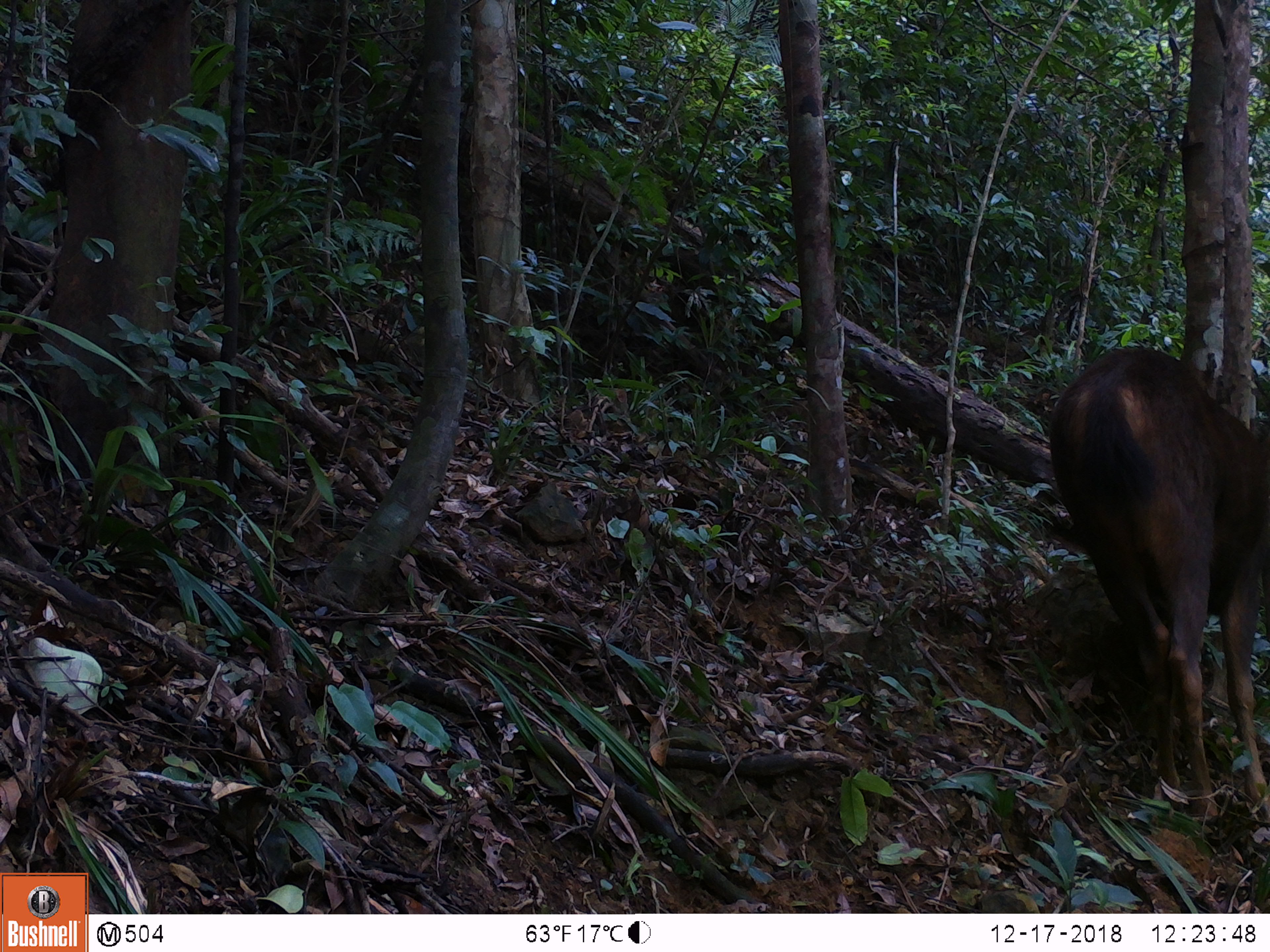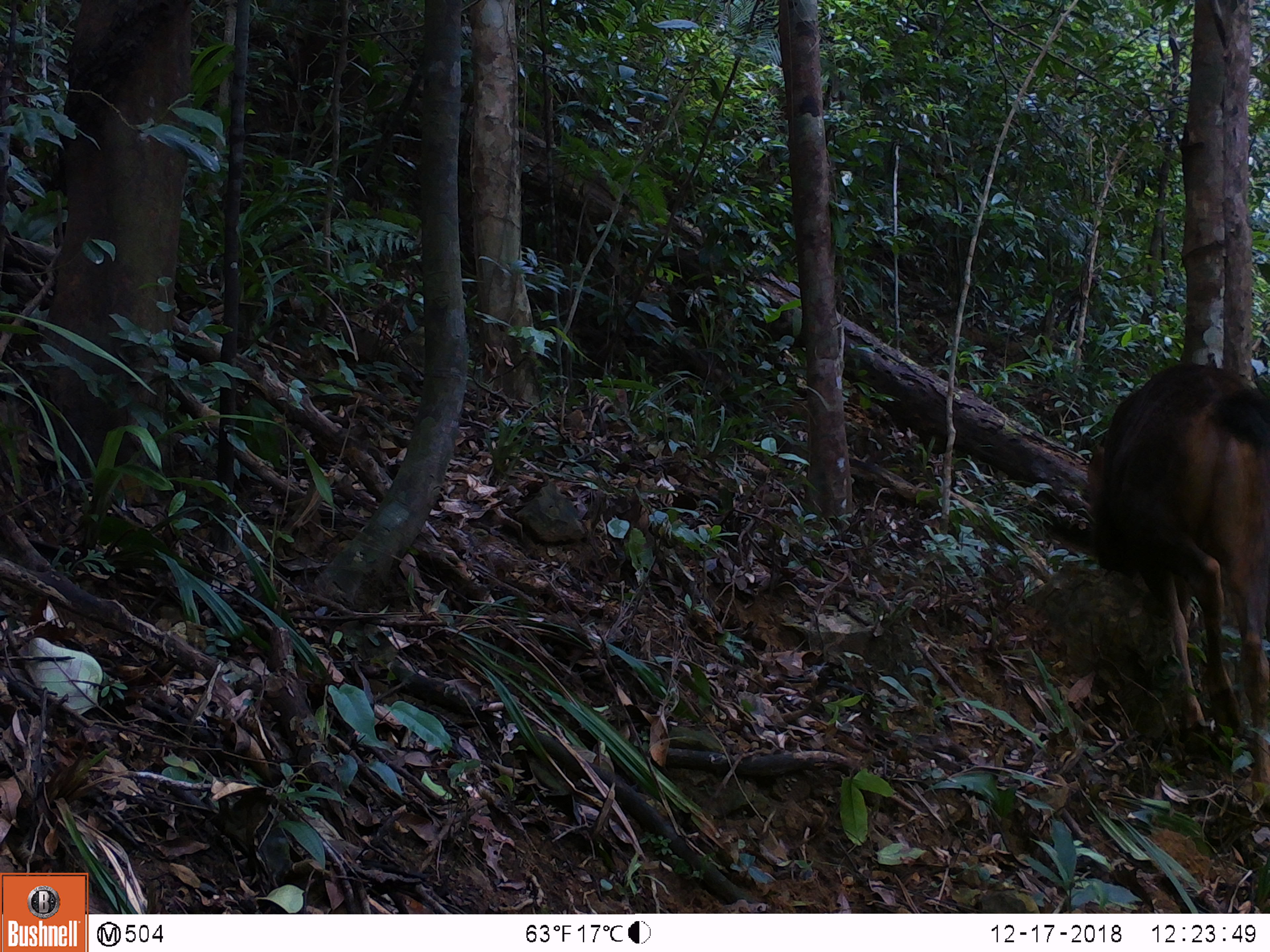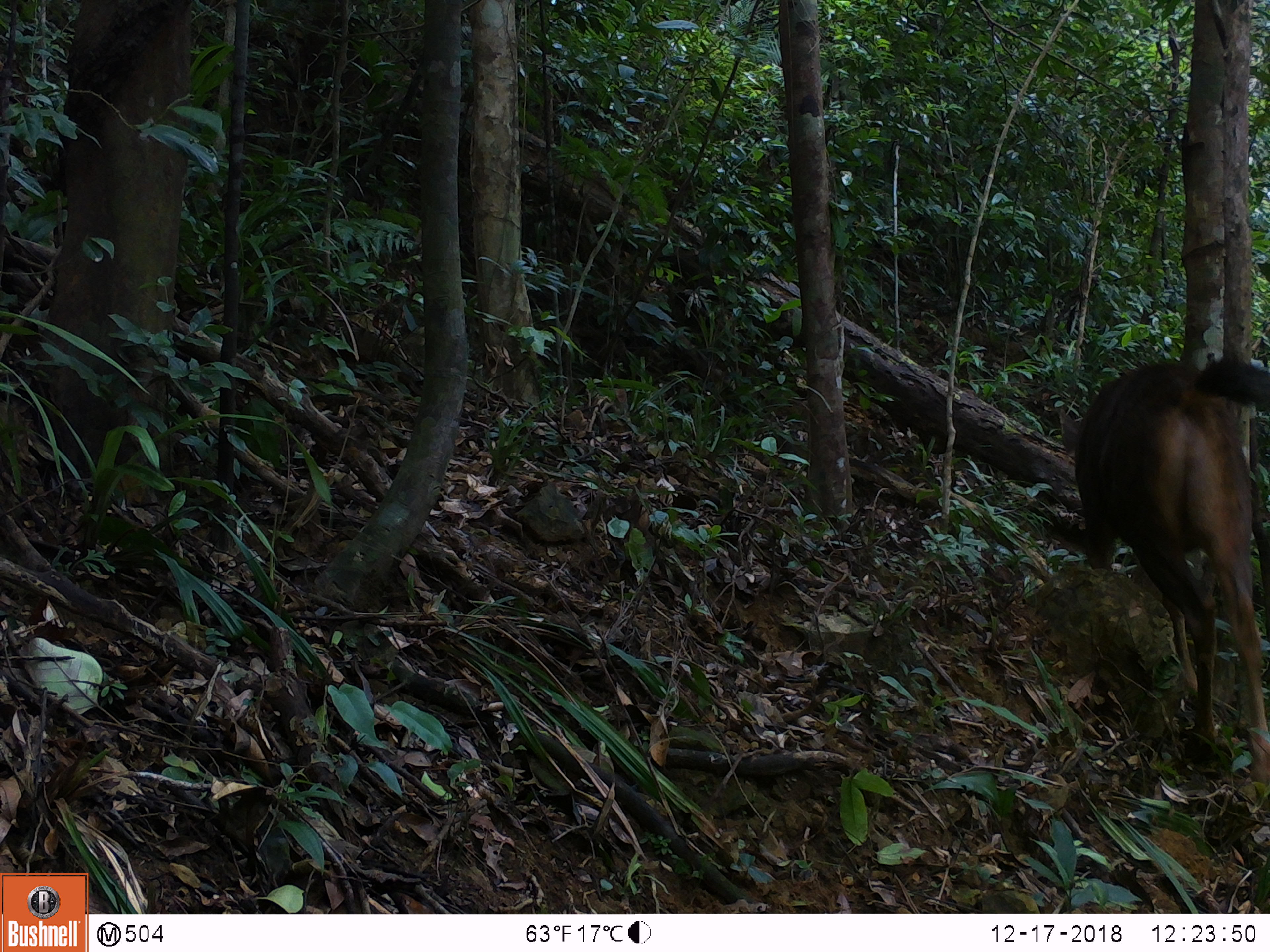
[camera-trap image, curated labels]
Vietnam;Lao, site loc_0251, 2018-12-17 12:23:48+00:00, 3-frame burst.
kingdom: Animalia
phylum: Chordata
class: Mammalia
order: Artiodactyla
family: Cervidae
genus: Rusa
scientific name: Rusa unicolor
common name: sambar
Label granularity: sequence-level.